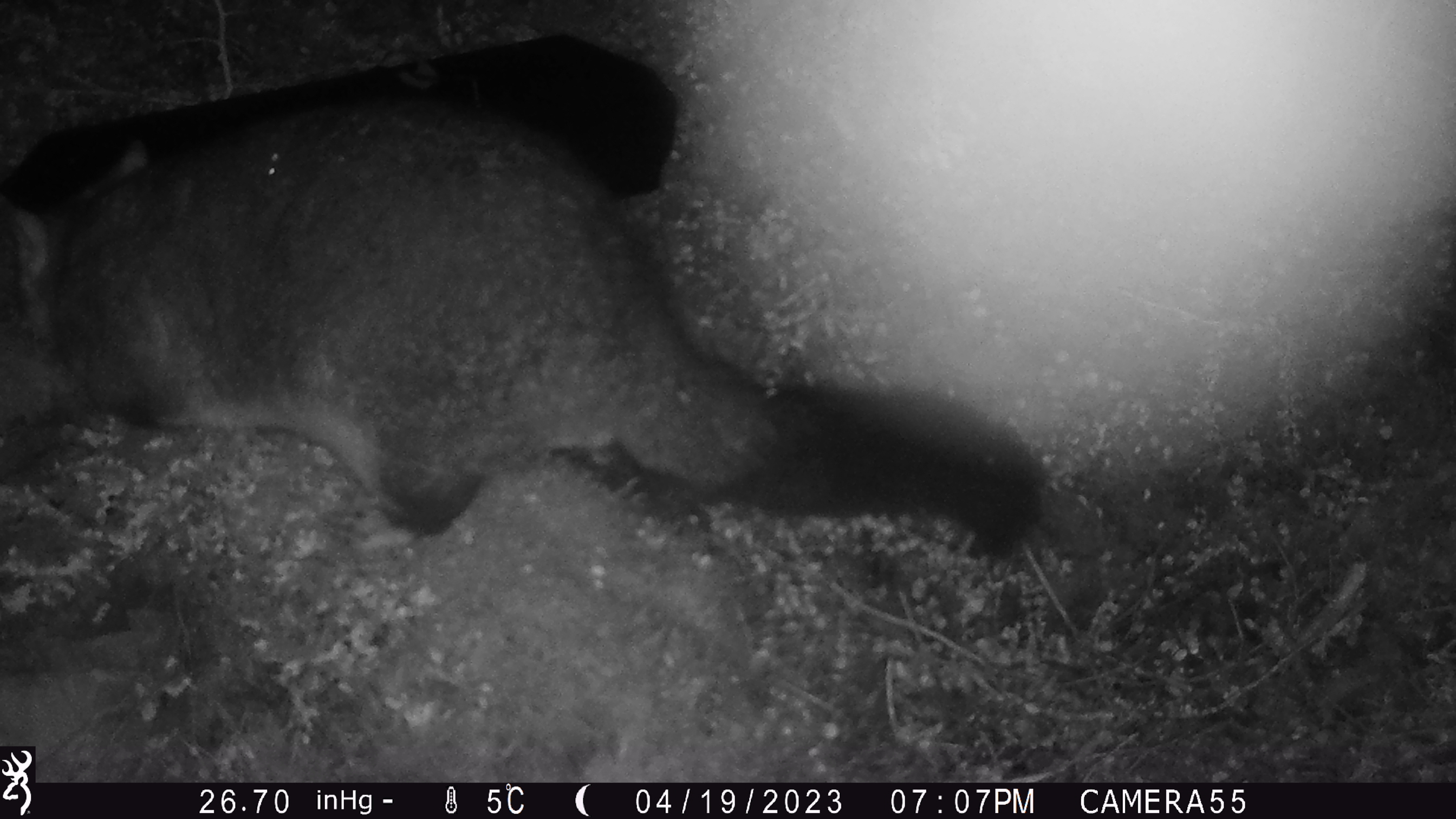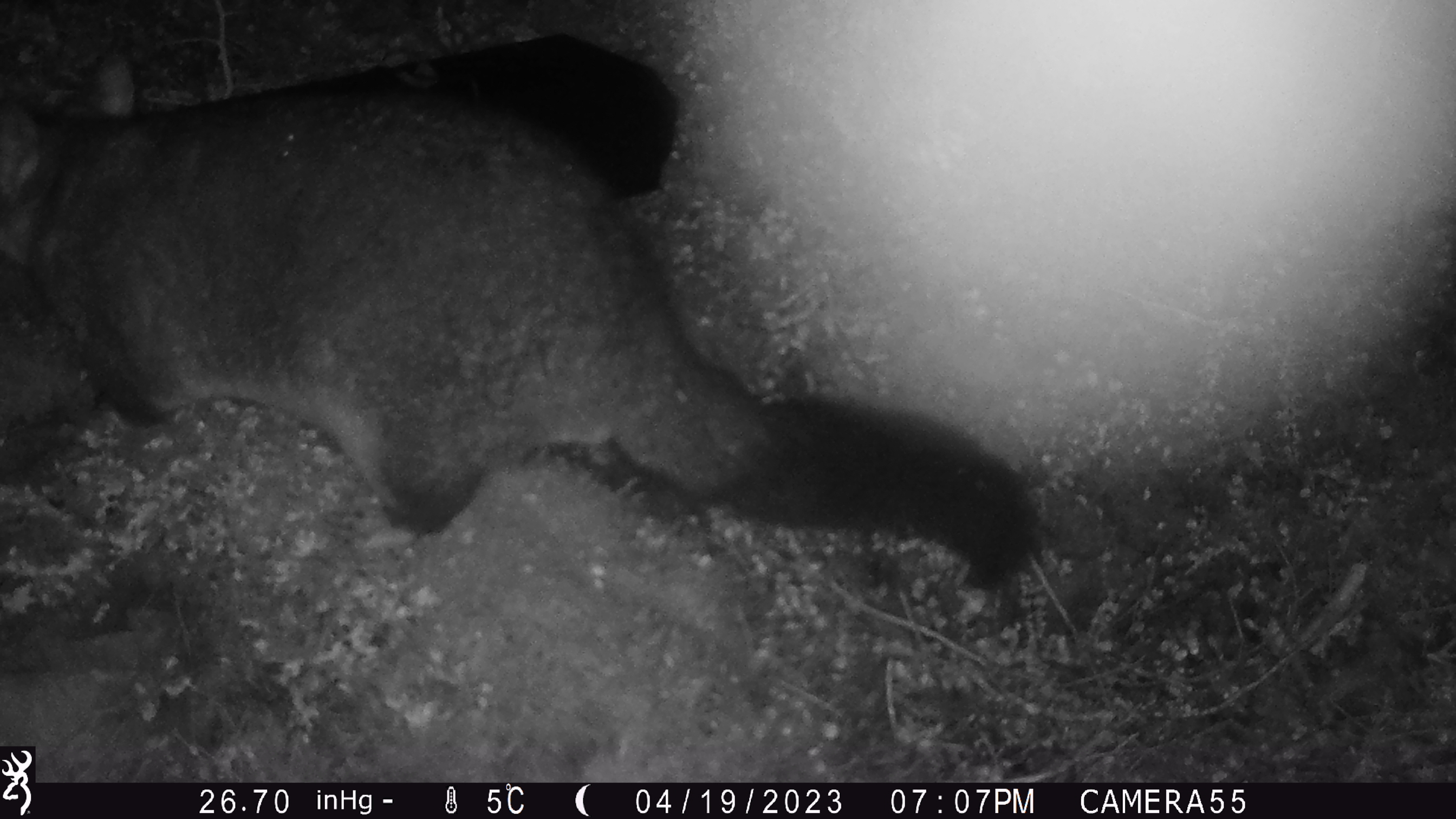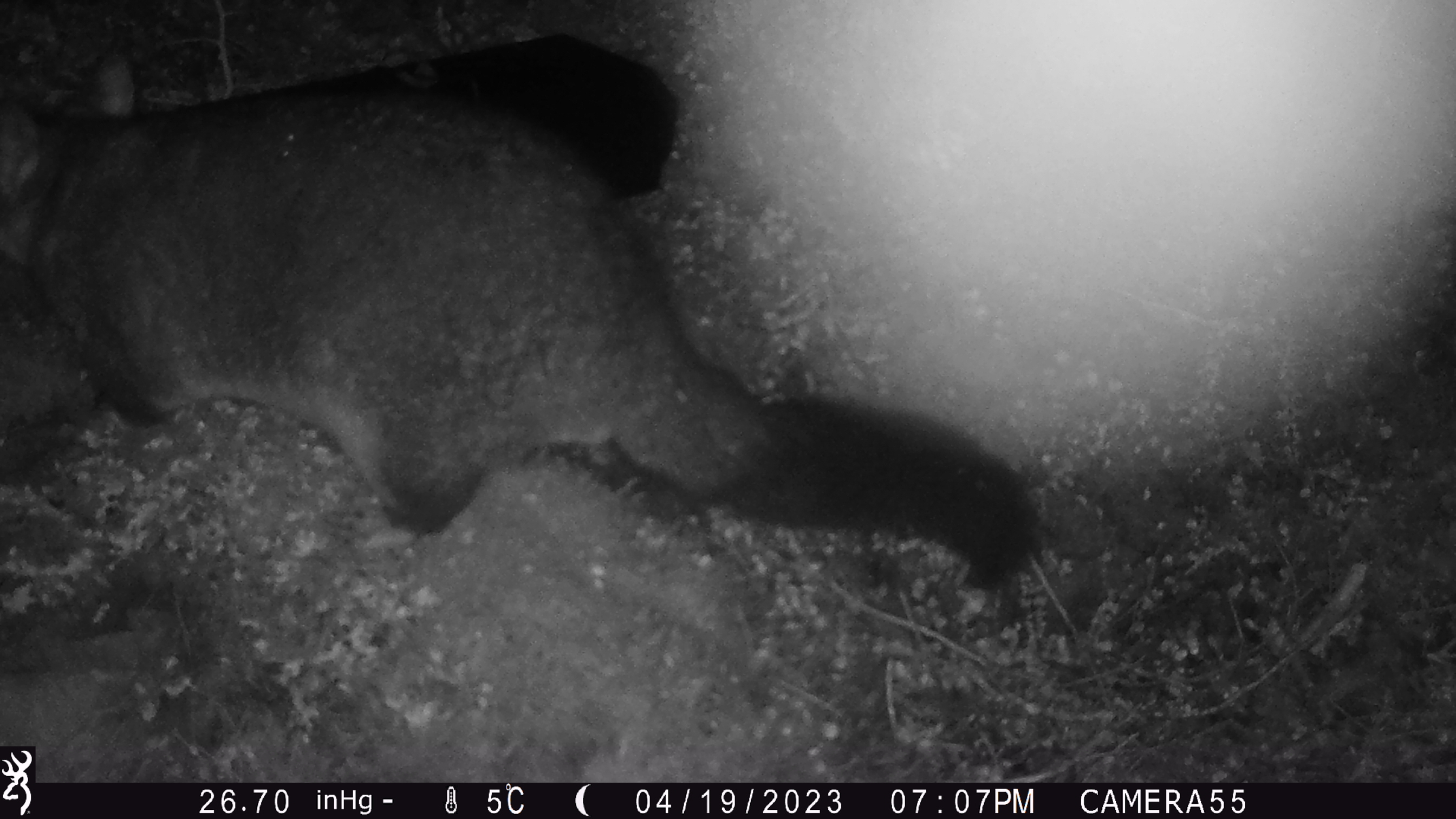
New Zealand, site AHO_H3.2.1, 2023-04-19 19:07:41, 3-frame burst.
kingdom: Animalia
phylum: Chordata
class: Mammalia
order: Carnivora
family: Mustelidae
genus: Mustela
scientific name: Mustela erminea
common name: stoat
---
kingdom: Animalia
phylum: Chordata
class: Mammalia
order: Diprotodontia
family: Phalangeridae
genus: Trichosurus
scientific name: Trichosurus vulpecula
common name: common brushtail possum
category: possum